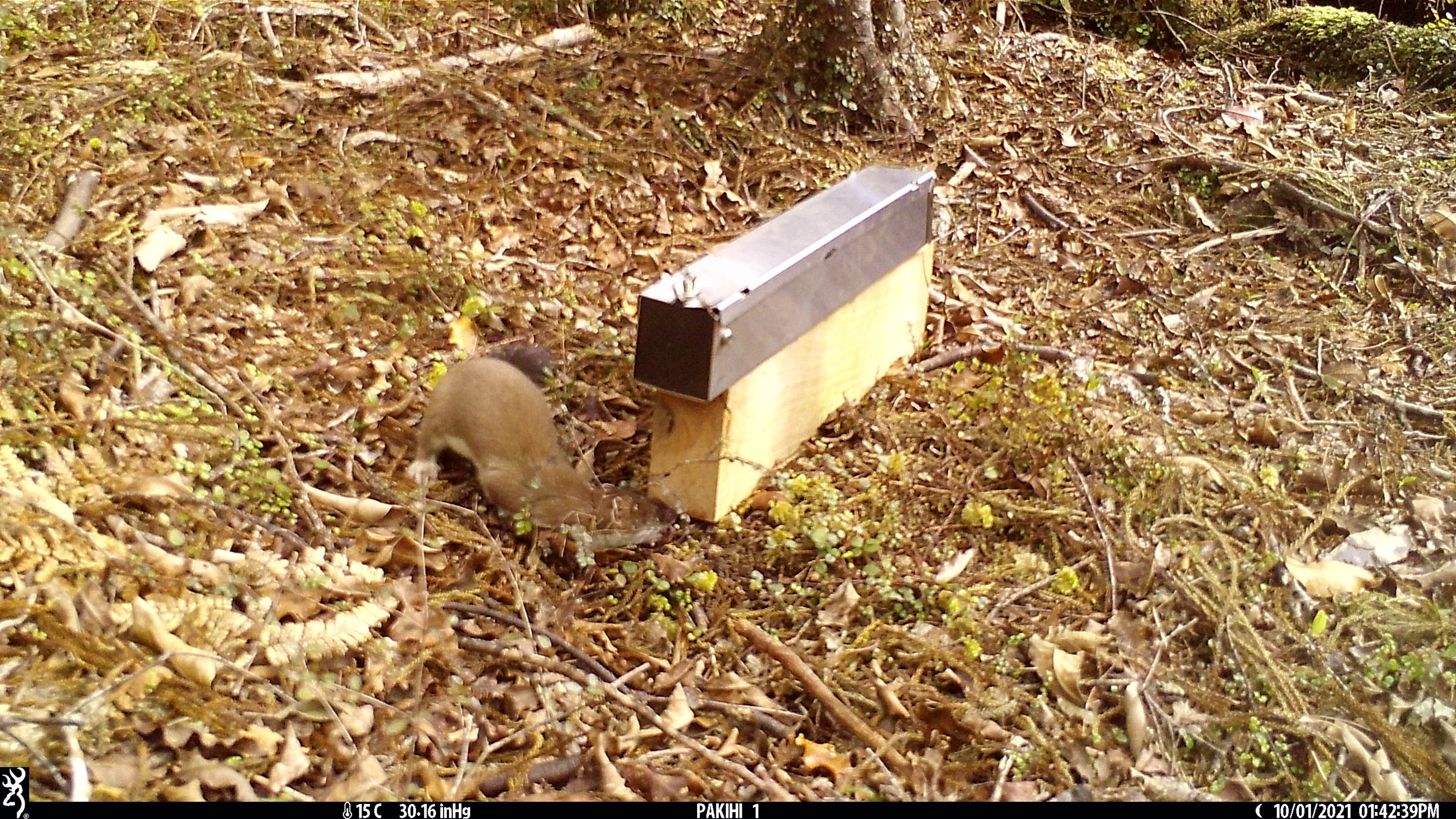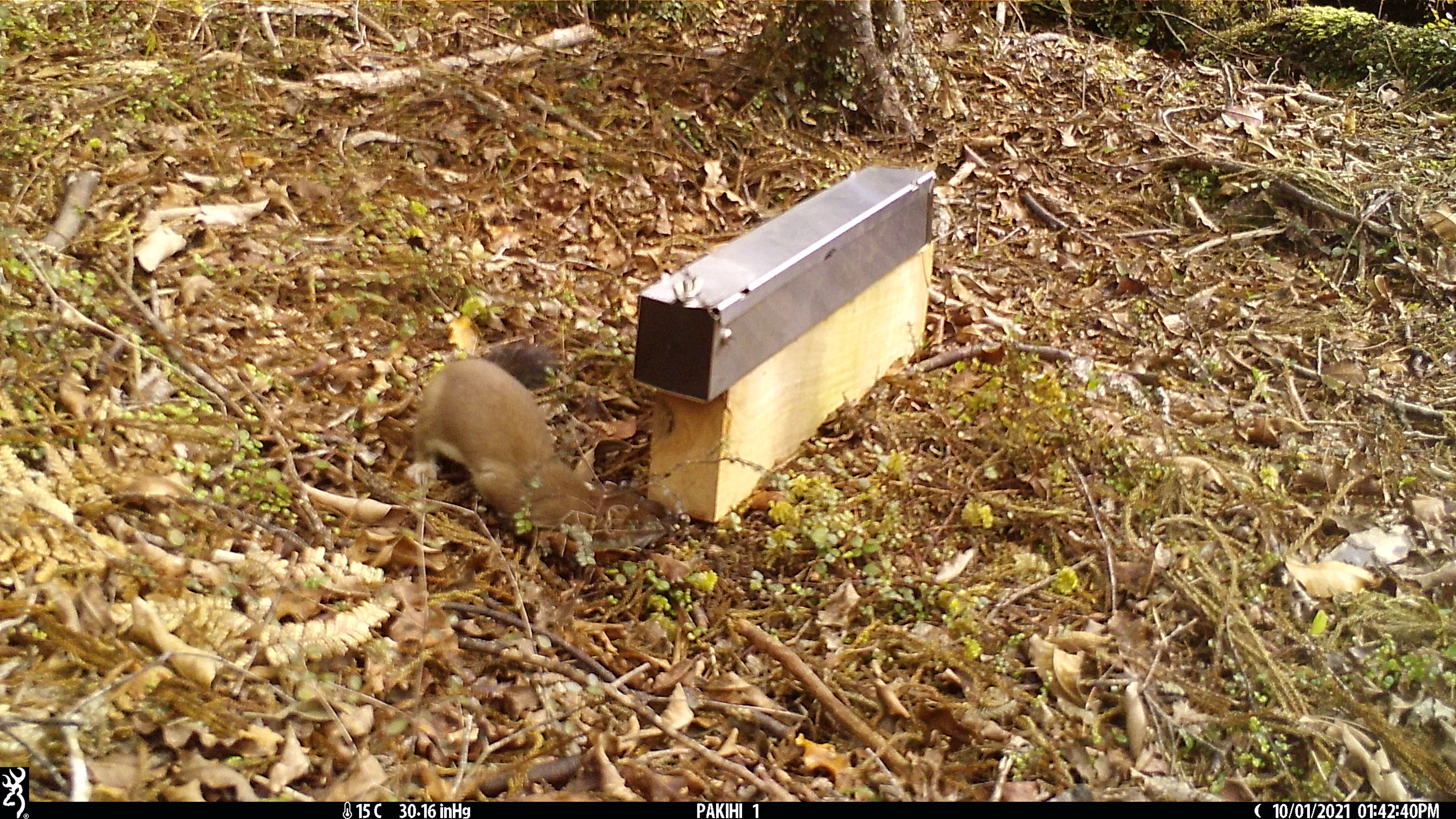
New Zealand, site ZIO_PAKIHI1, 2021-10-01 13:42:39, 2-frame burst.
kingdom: Animalia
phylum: Chordata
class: Mammalia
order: Carnivora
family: Mustelidae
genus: Mustela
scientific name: Mustela erminea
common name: stoat